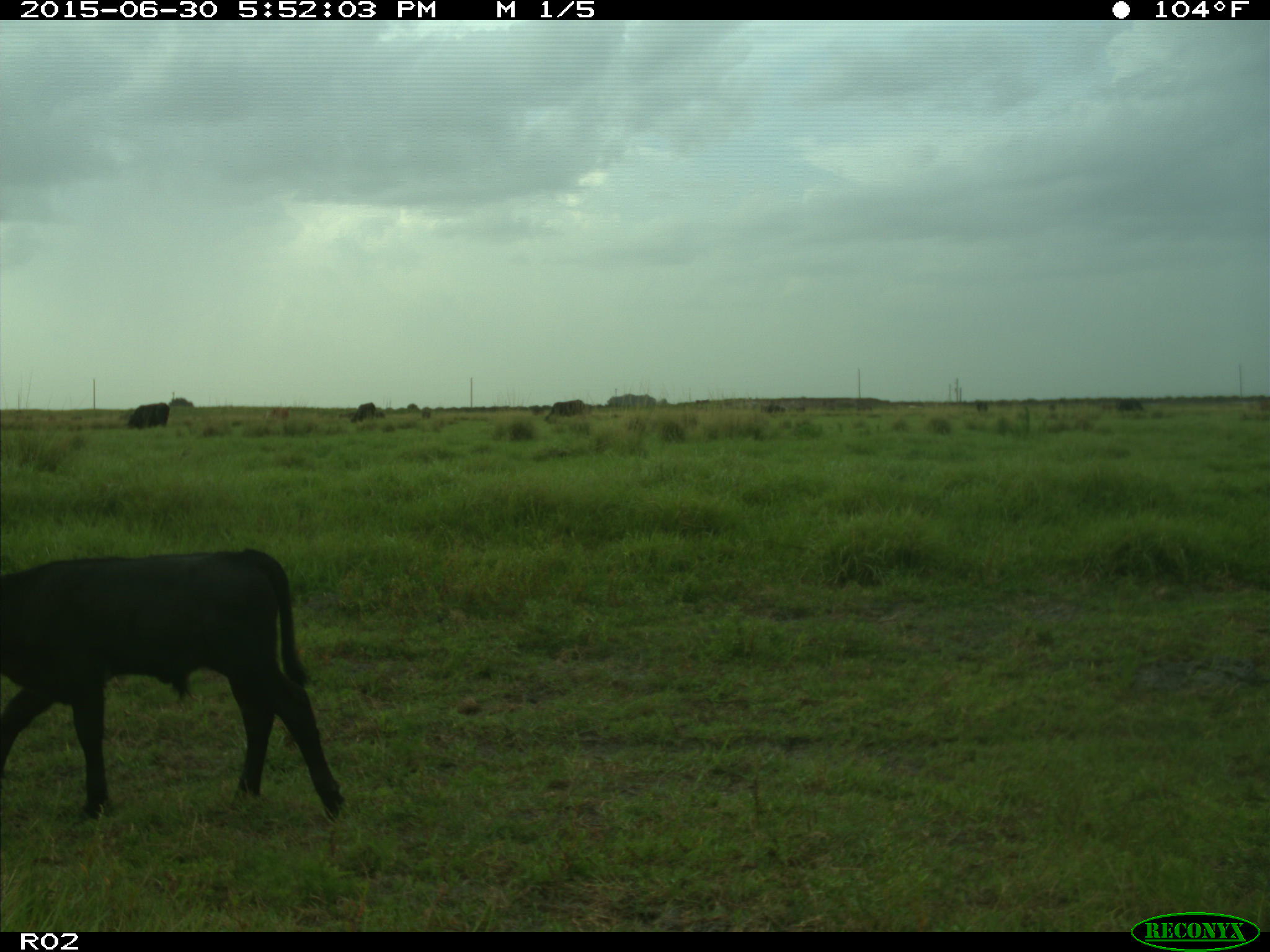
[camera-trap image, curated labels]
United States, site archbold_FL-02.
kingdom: Animalia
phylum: Chordata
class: Mammalia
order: Artiodactyla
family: Bovidae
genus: Bos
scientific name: Bos taurus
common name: domestic cow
Bos taurus (domestic cow).